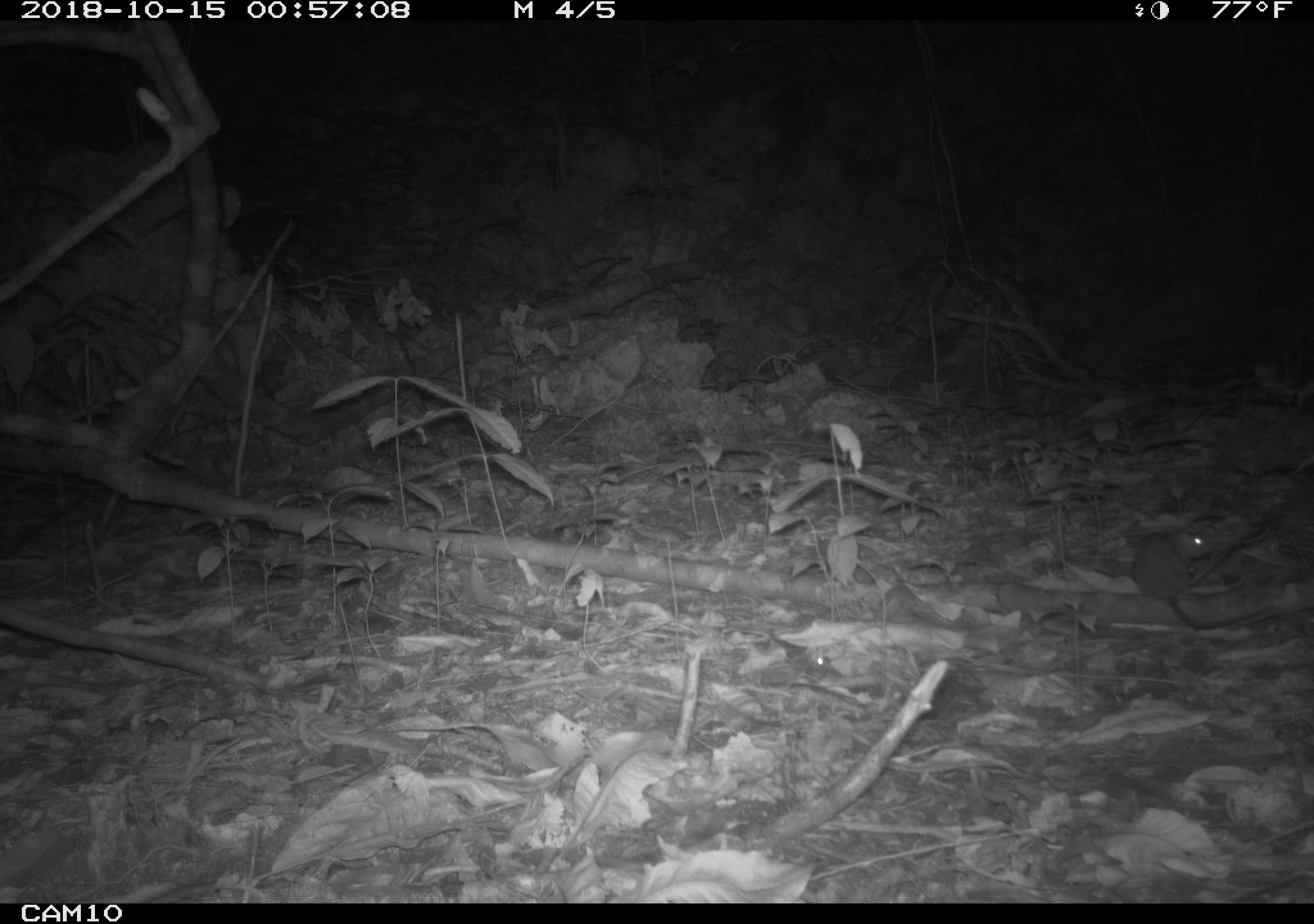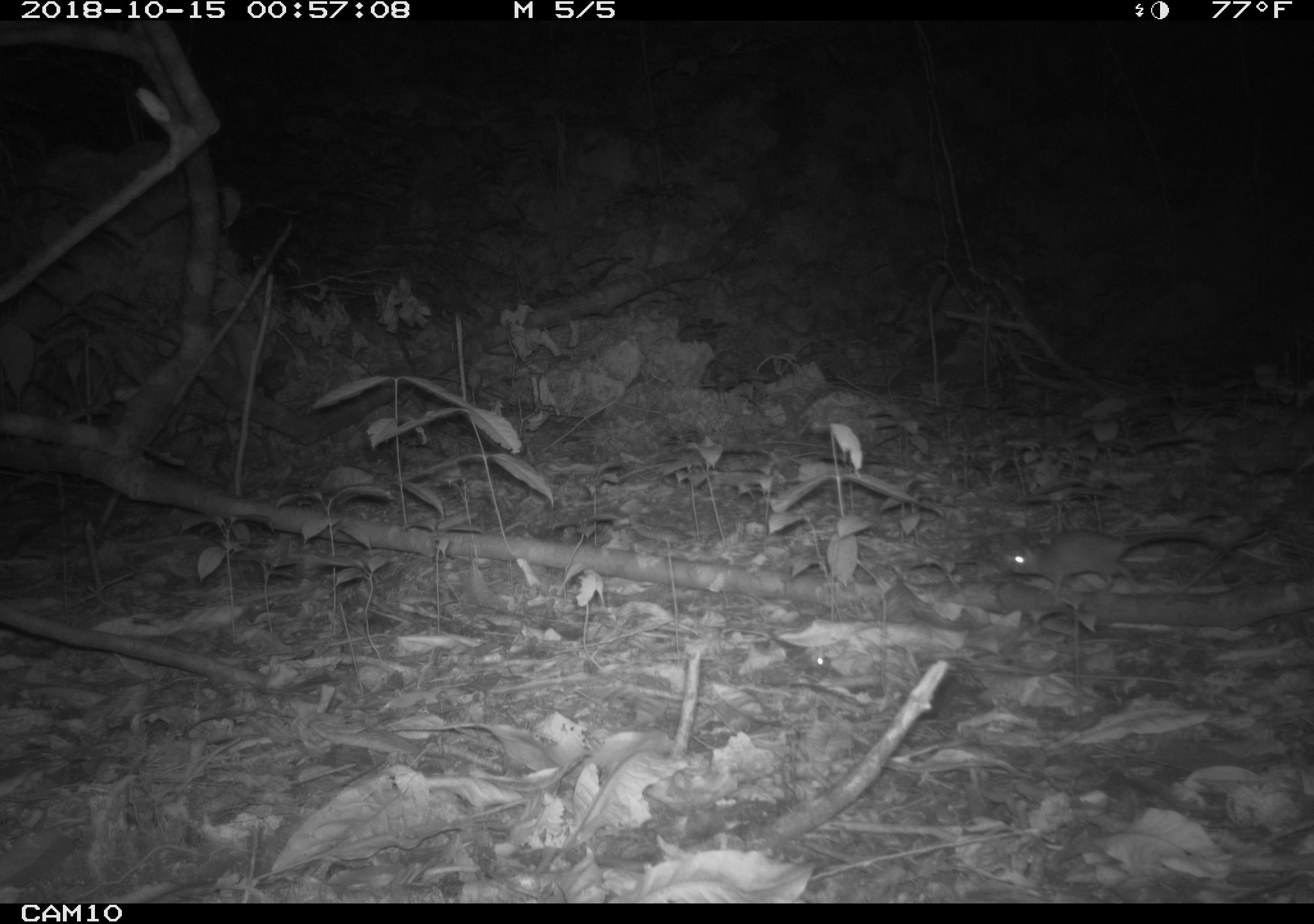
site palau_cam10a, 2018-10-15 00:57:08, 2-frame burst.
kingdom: Animalia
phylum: Chordata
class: Mammalia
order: Rodentia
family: Muridae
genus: Rattus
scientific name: Rattus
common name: rat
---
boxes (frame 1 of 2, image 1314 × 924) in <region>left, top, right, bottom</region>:
rat: <region>1103, 518, 1290, 641</region>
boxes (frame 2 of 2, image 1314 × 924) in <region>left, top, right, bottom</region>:
rat: <region>992, 525, 1242, 598</region>